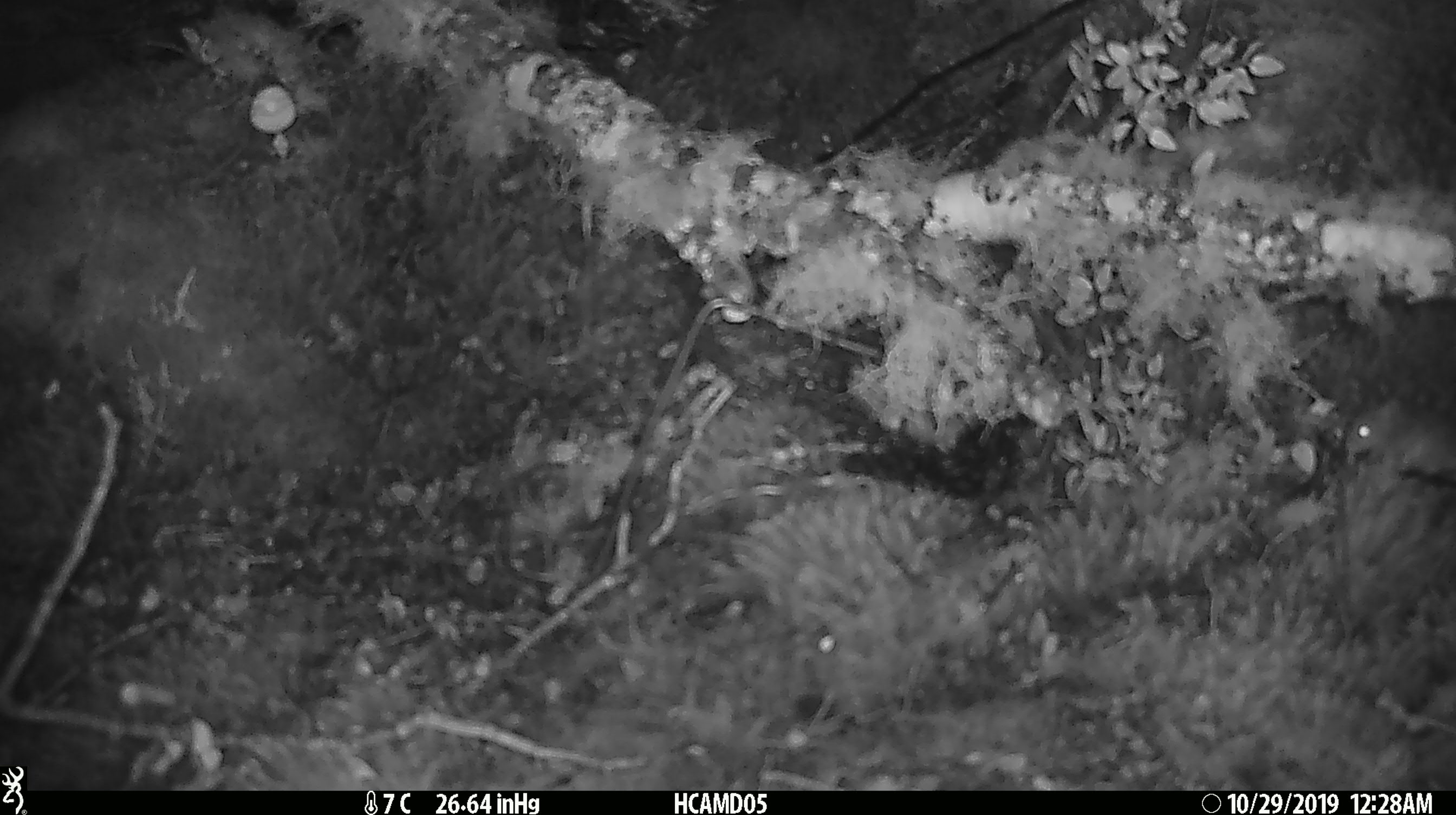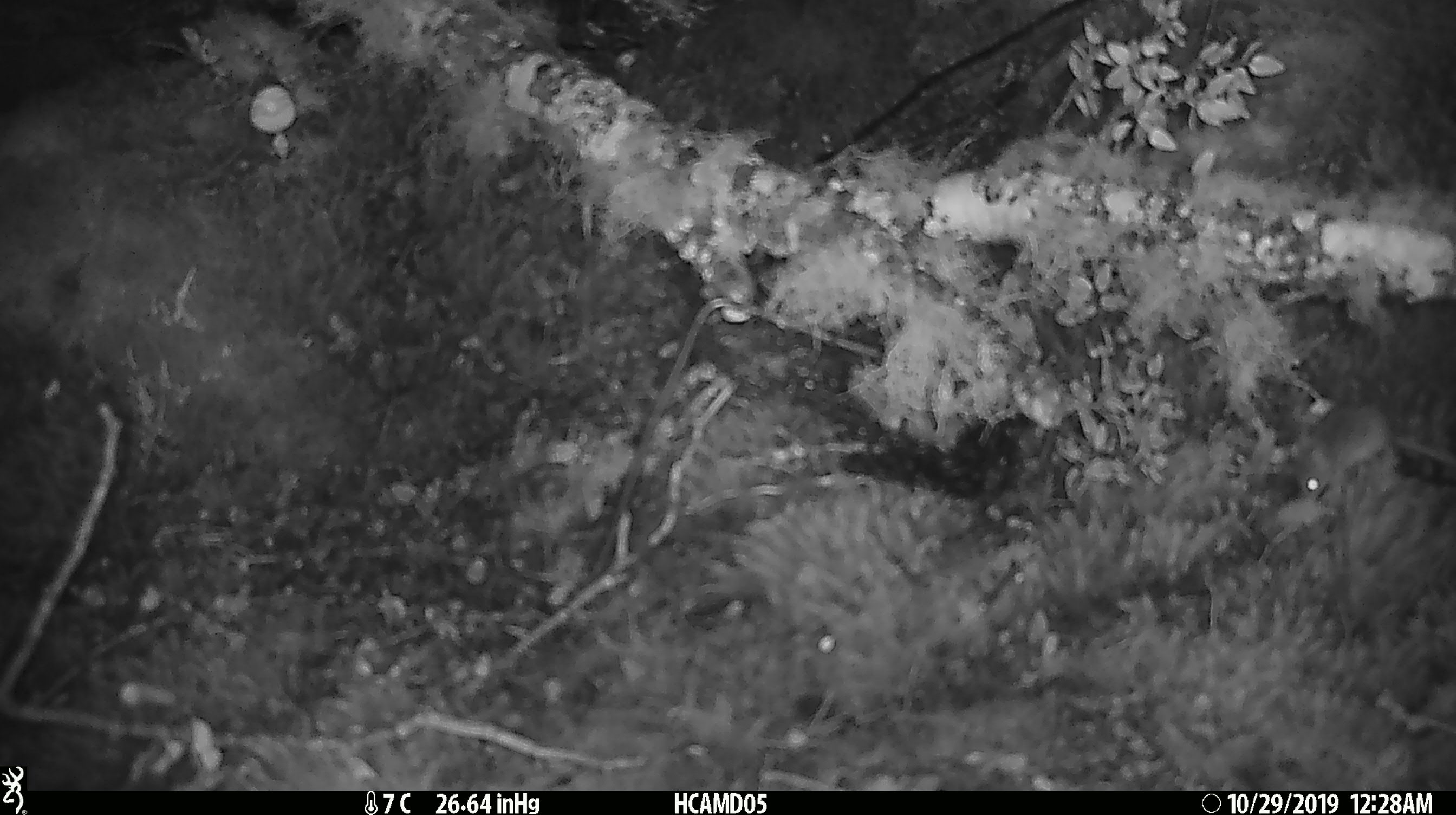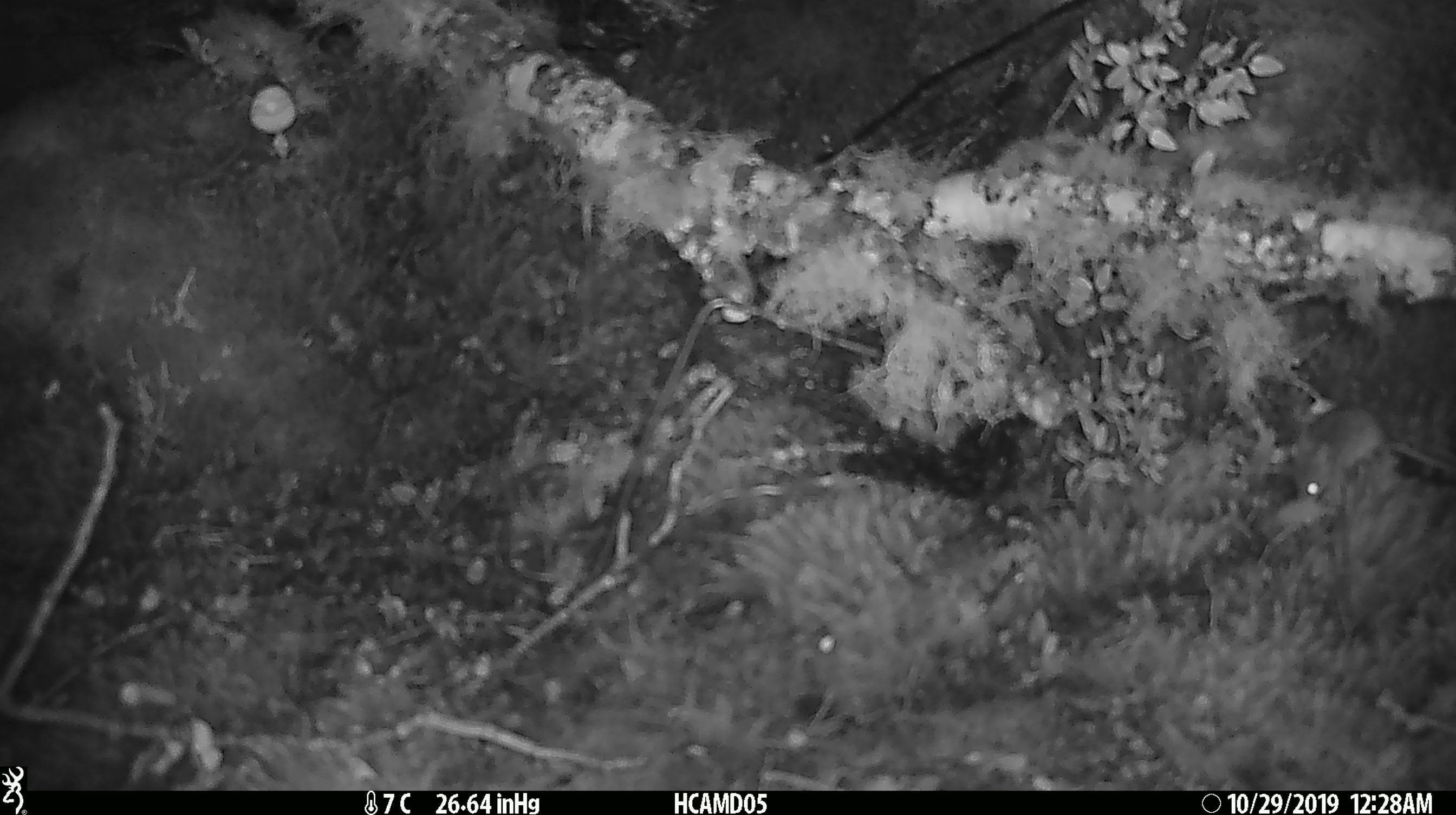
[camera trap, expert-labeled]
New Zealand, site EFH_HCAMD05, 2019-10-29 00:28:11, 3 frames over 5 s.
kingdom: Animalia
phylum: Chordata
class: Mammalia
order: Rodentia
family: Muridae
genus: Mus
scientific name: Mus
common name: mouse